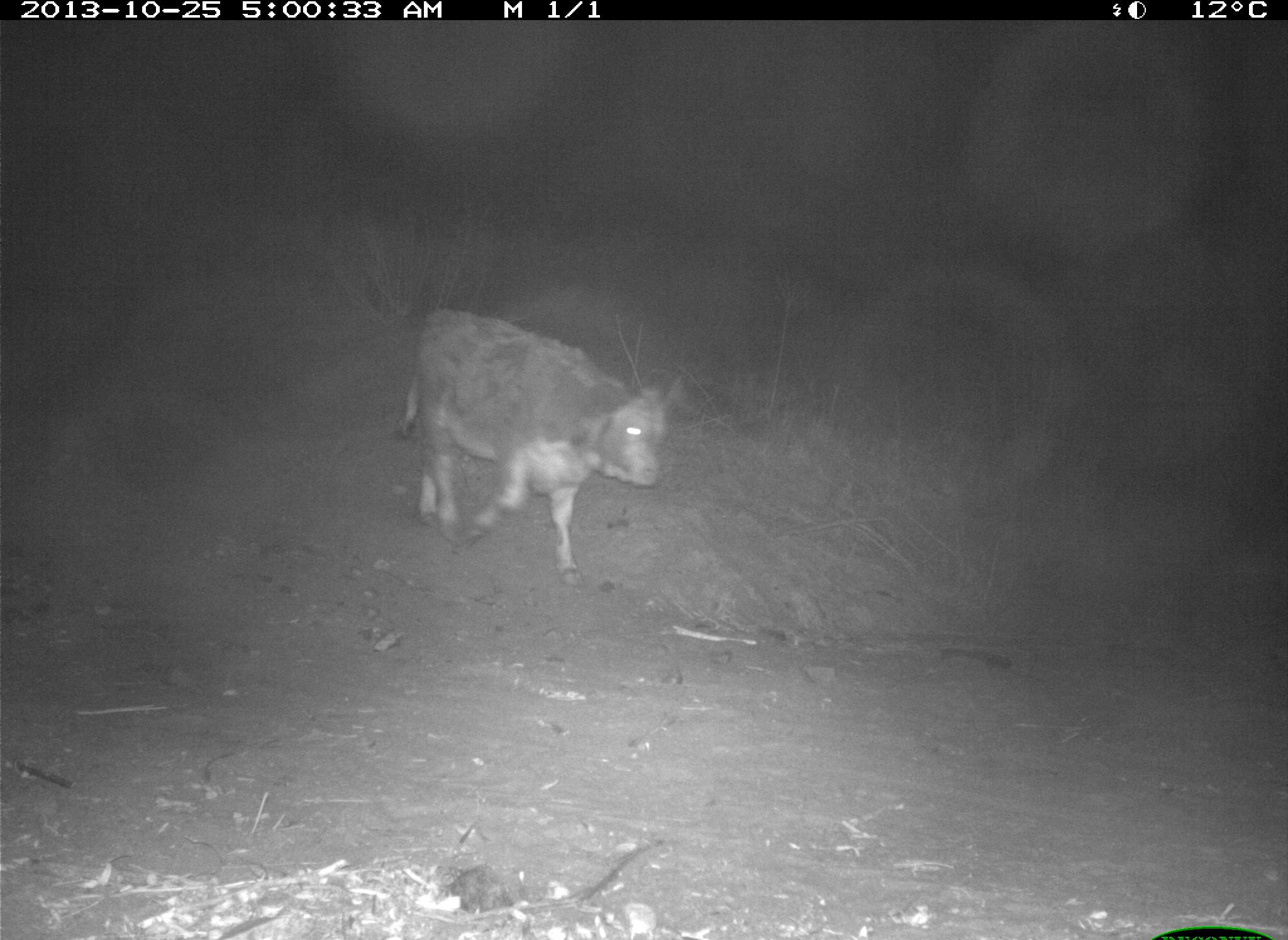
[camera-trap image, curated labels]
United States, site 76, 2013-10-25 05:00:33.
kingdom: Animalia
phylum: Chordata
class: Mammalia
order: Artiodactyla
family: Bovidae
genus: Bos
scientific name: Bos taurus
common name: cow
Cow (Bos taurus).